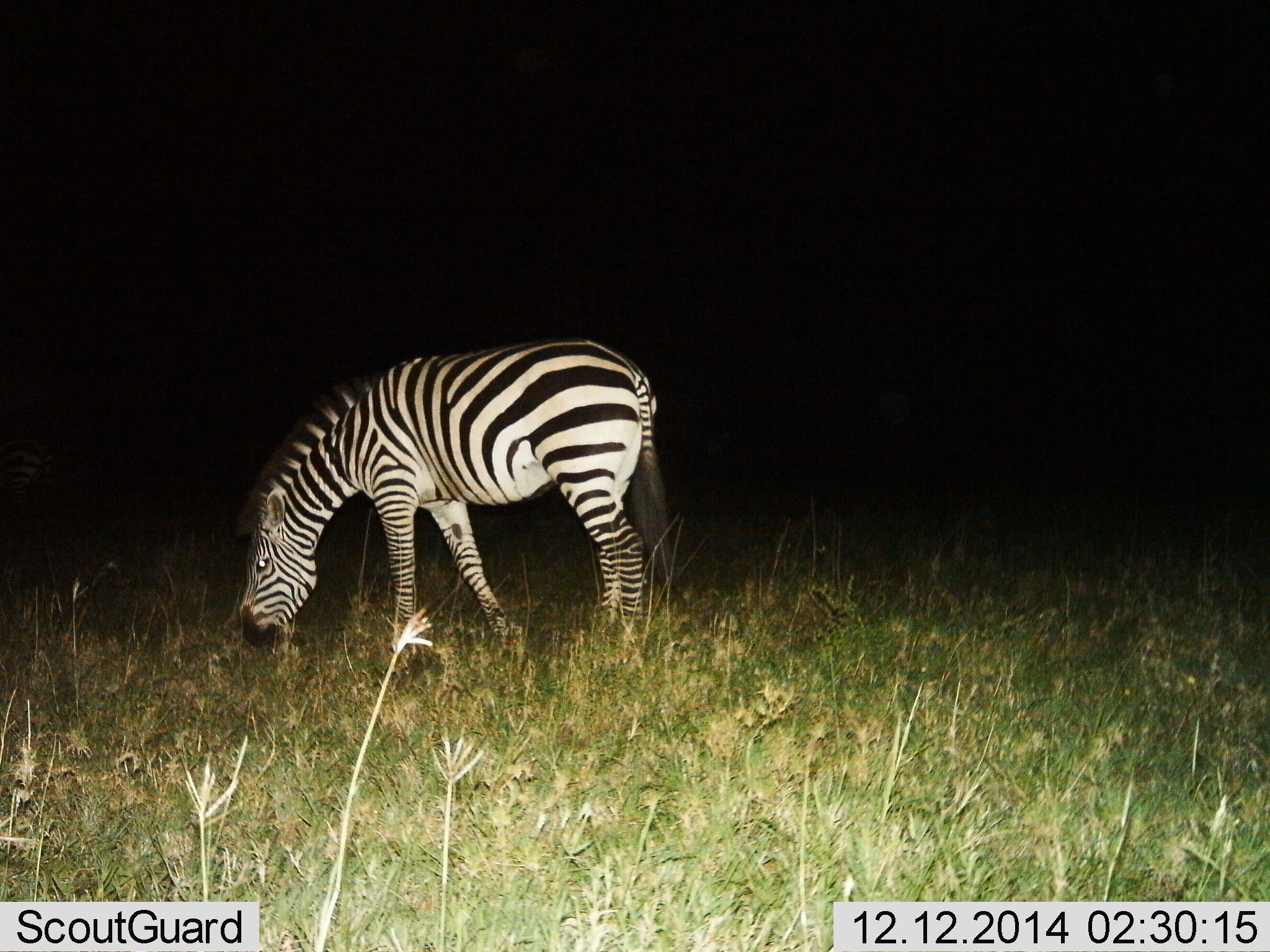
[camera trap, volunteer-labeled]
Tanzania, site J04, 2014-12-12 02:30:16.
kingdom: Animalia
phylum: Chordata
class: Mammalia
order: Perissodactyla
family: Equidae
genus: Equus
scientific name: Equus quagga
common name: plains zebra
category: zebra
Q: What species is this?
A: Zebra (plains zebra) (Equus quagga).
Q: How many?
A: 1.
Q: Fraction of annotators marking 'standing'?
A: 40%.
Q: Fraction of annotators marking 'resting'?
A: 0%.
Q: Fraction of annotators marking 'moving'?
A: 0%.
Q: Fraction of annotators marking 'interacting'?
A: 0%.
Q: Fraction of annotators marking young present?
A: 0%.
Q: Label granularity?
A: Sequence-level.